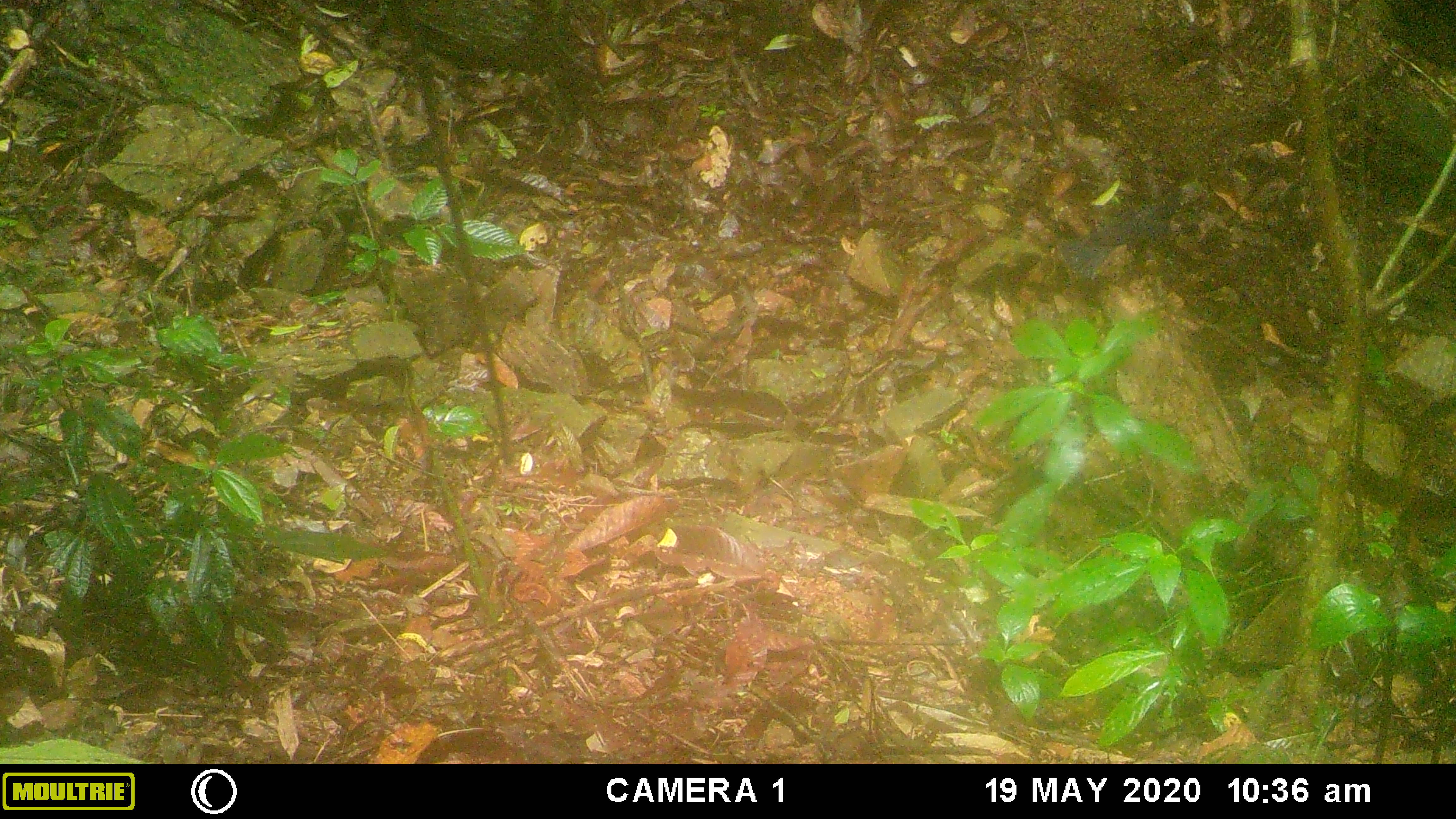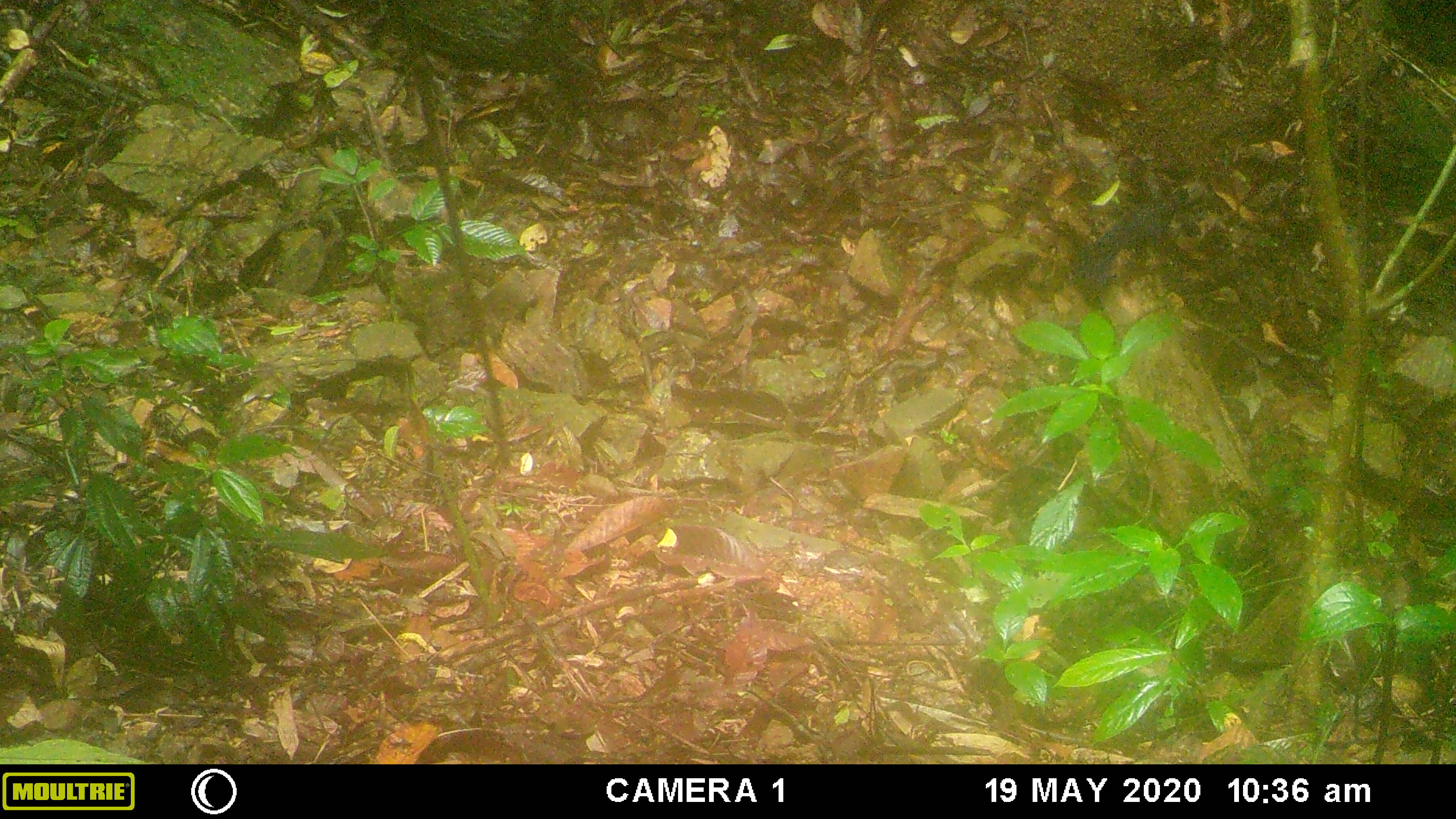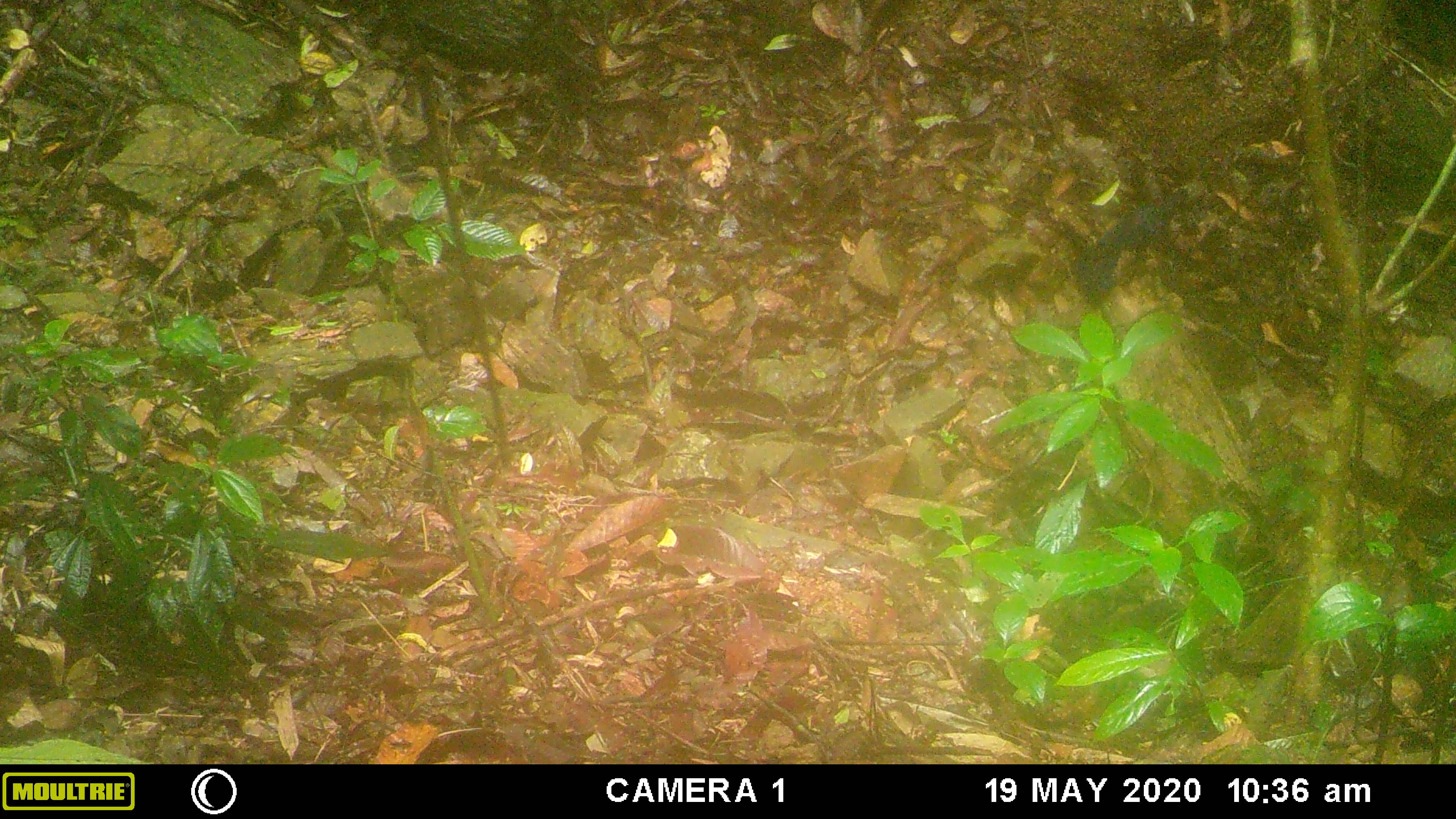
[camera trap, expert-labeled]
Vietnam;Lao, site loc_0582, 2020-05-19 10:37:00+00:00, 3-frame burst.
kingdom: Animalia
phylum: Chordata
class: Aves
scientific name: Aves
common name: bird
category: unidentified bird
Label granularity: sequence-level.